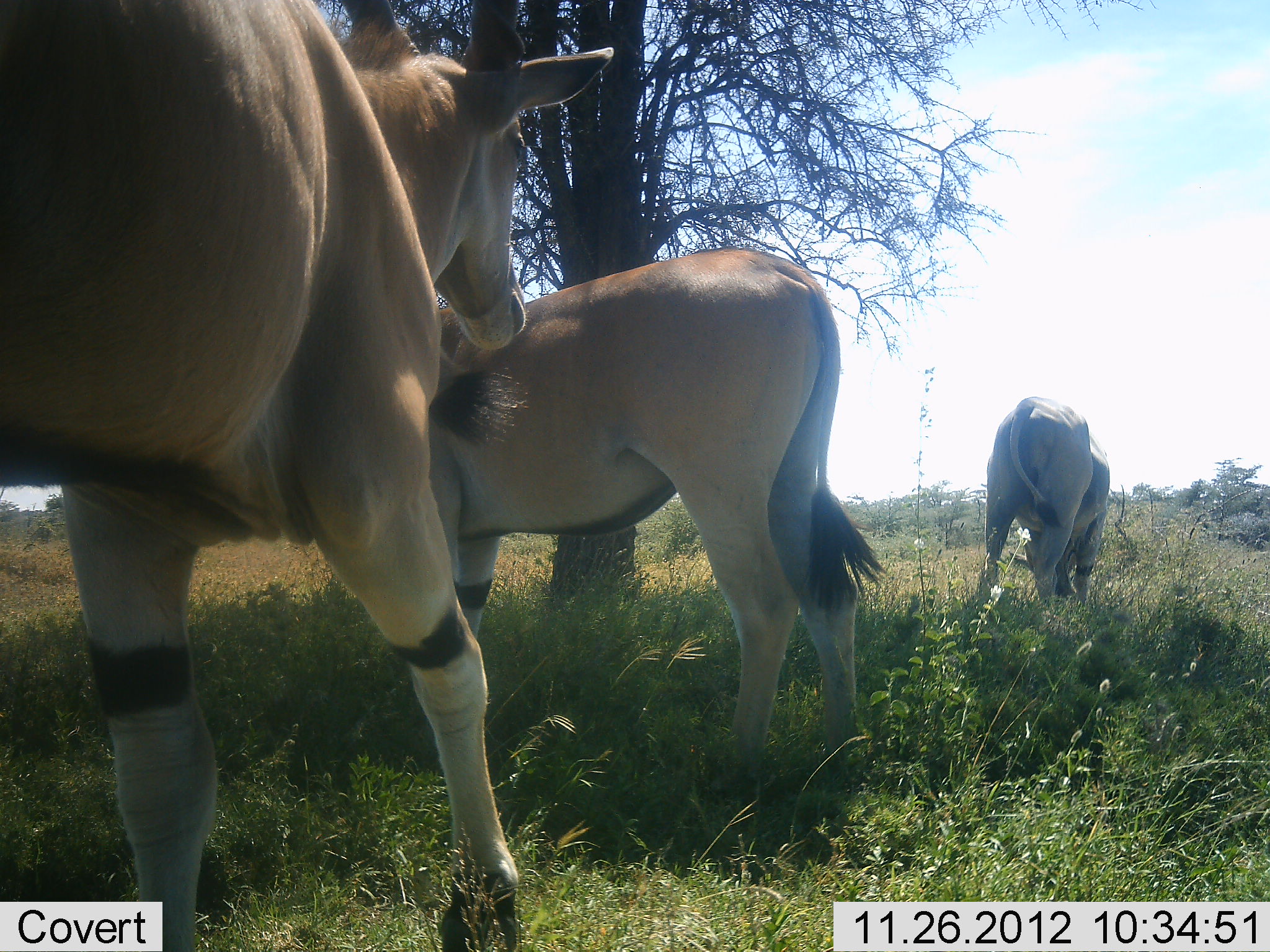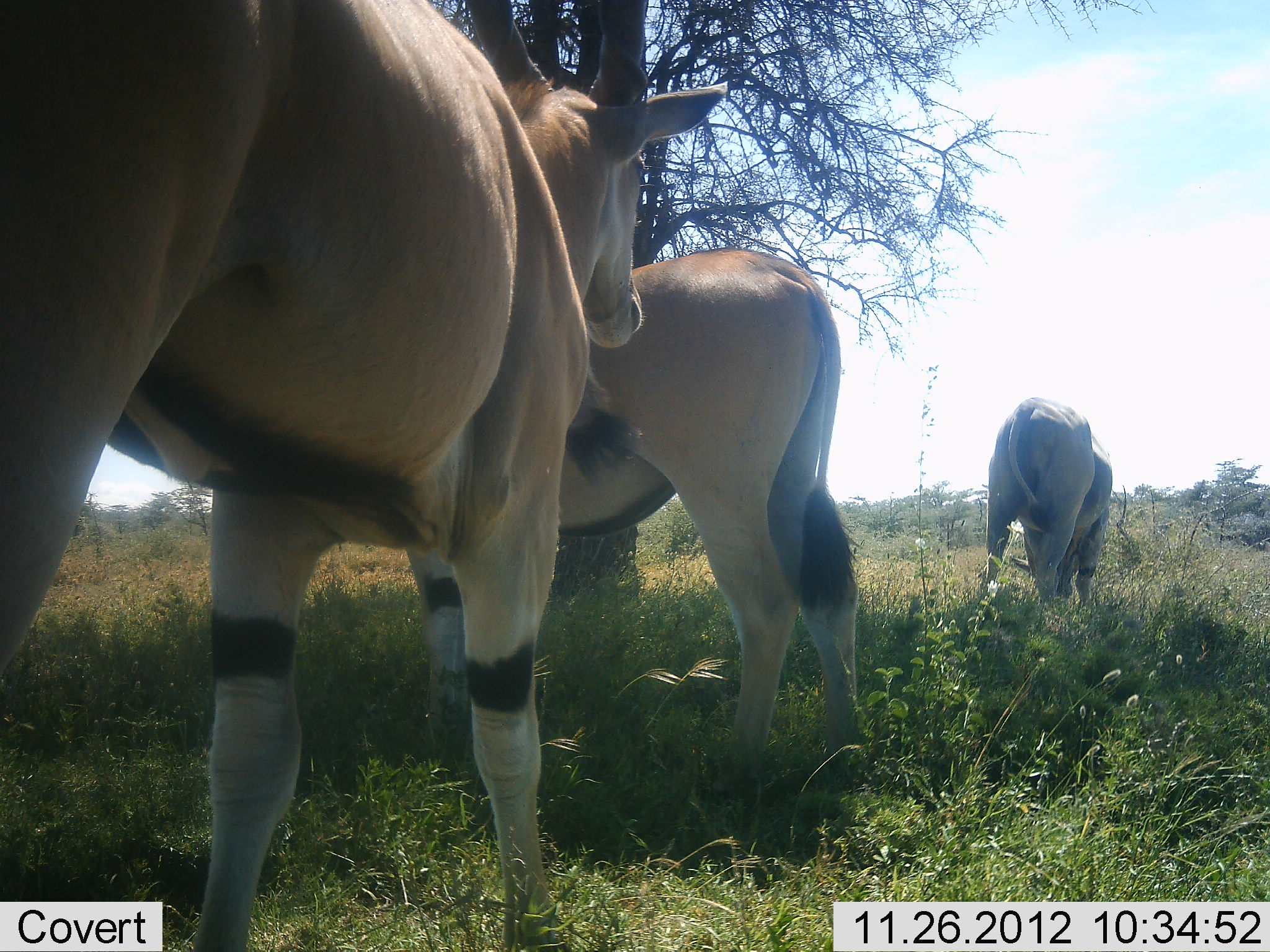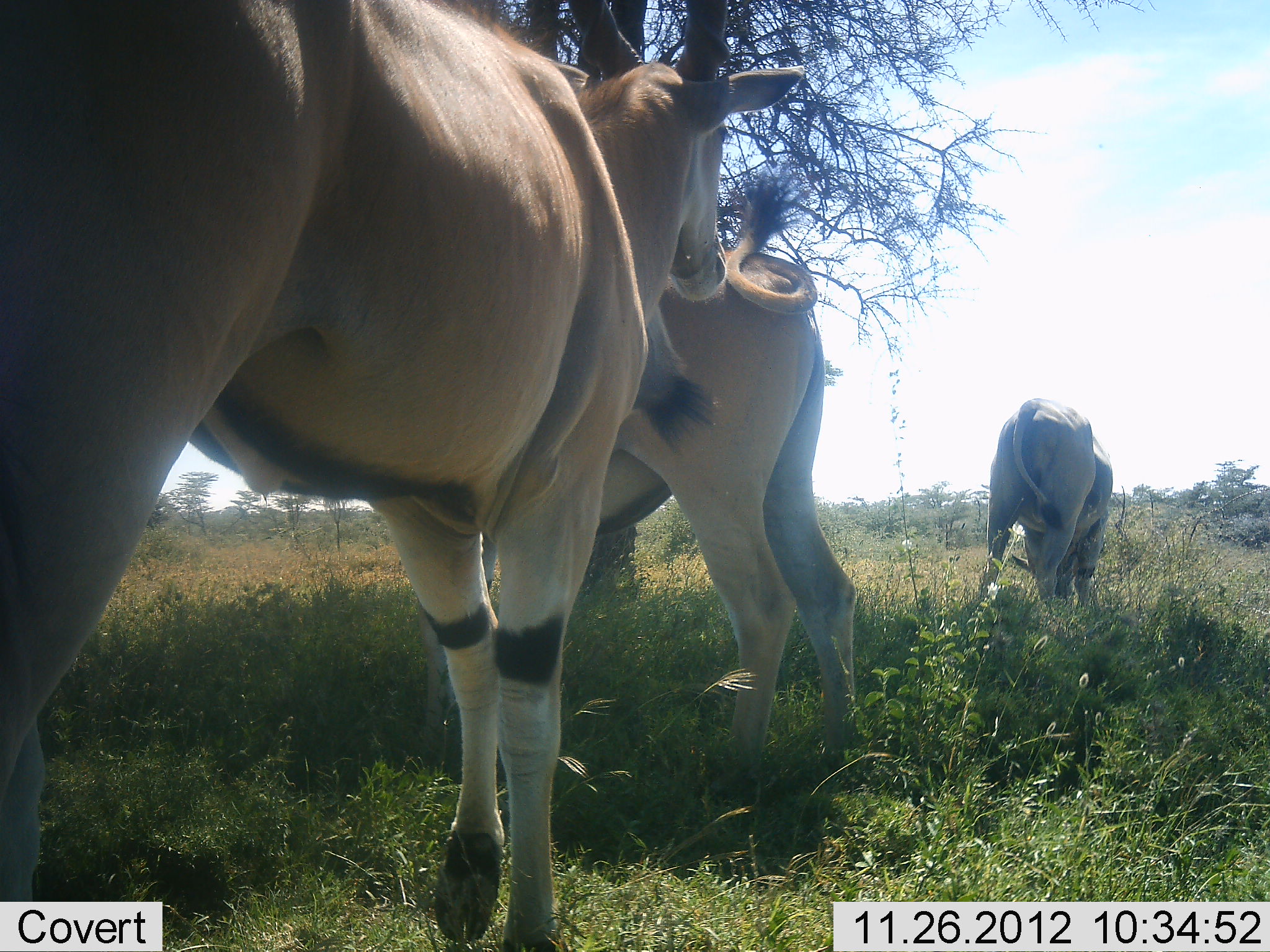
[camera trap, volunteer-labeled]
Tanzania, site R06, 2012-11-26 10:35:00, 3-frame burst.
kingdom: Animalia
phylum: Chordata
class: Mammalia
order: Artiodactyla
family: Bovidae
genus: Tragelaphus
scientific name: Tragelaphus oryx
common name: eland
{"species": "eland (Tragelaphus oryx)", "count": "3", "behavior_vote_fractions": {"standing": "90%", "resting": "0%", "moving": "60%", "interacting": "0%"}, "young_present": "0%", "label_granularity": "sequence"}